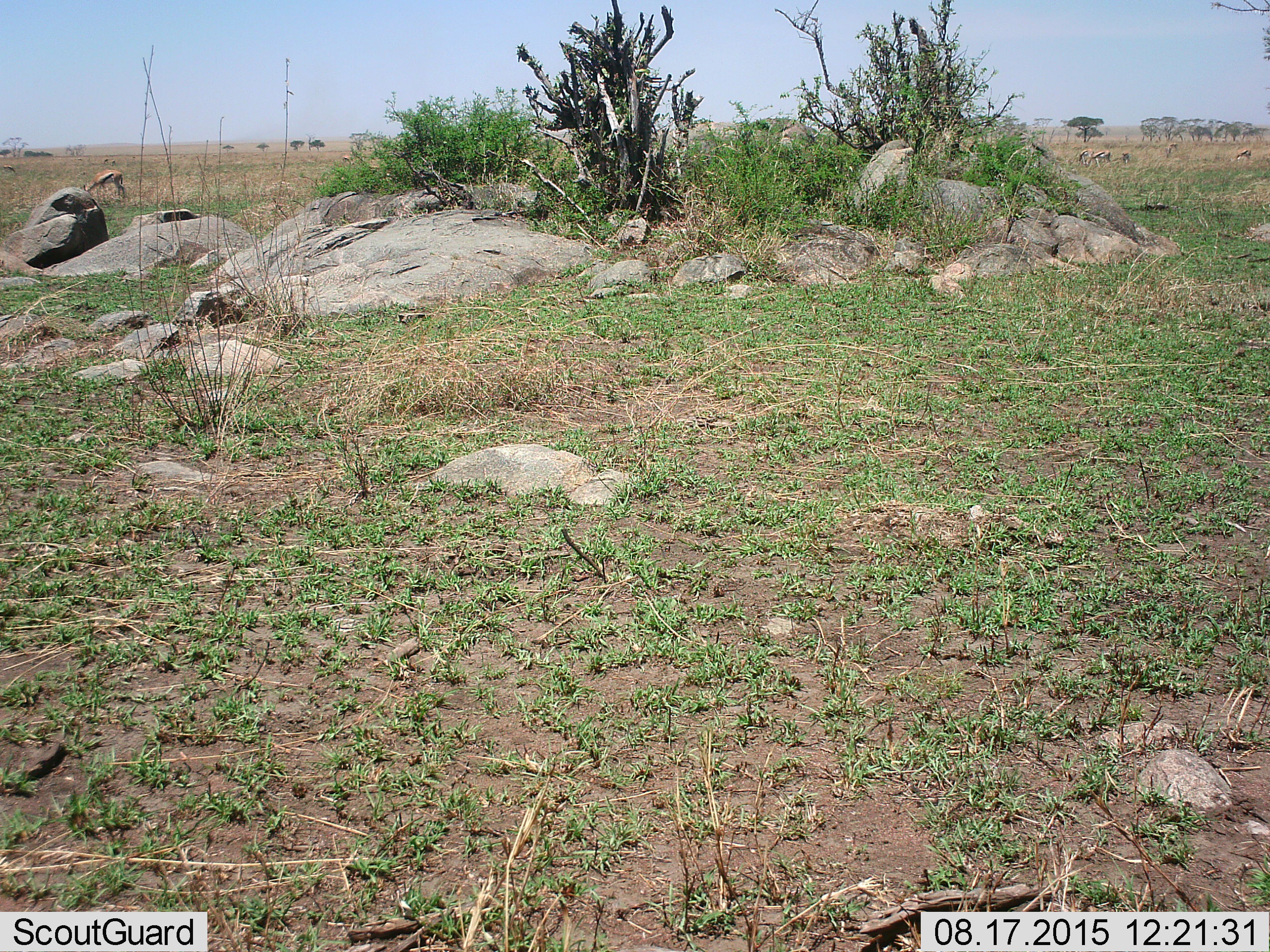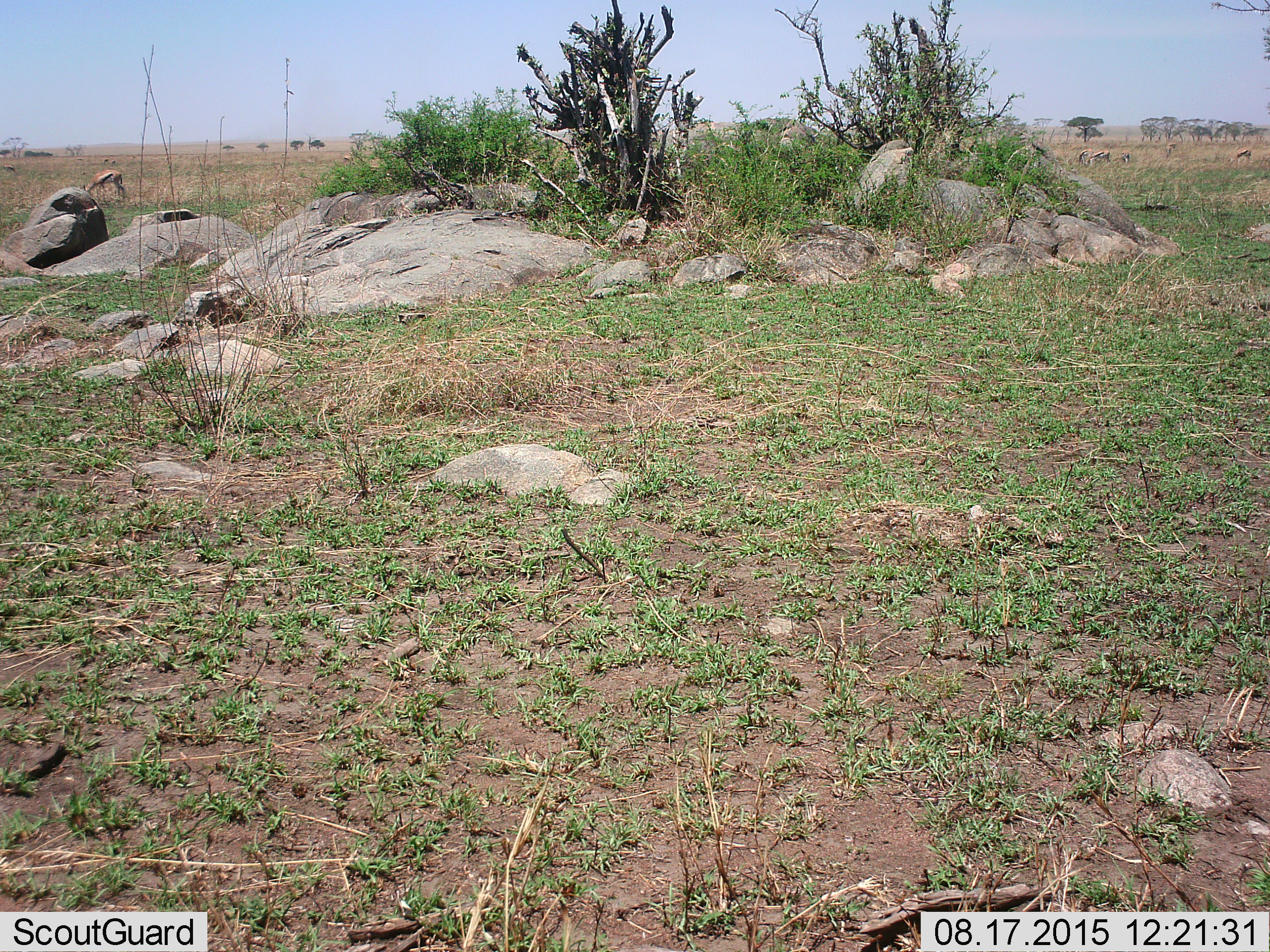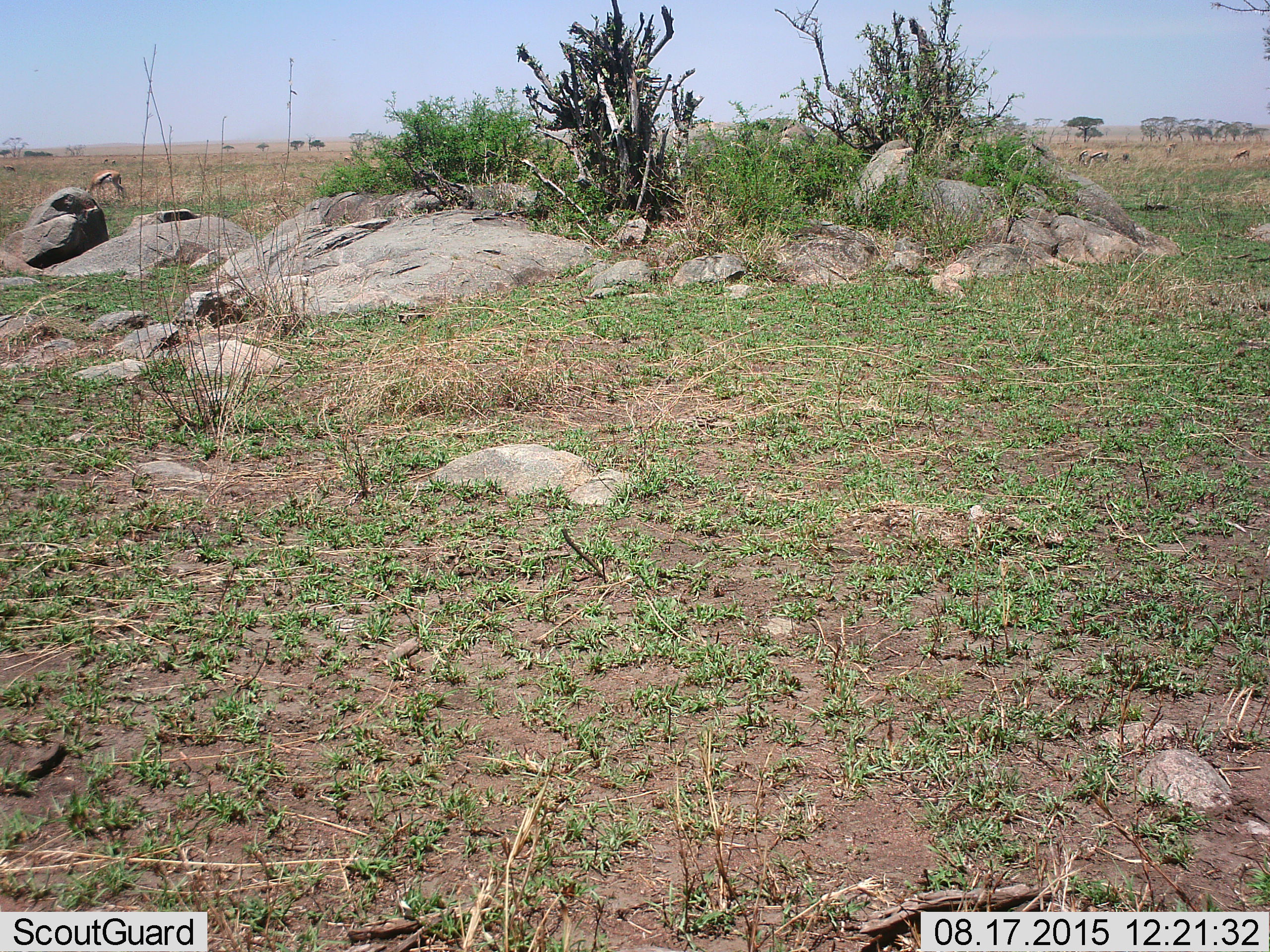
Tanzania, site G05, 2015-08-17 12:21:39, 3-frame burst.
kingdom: Animalia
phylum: Chordata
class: Mammalia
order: Artiodactyla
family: Bovidae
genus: Eudorcas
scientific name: Eudorcas thomsonii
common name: thomson's gazelle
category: gazellethomsons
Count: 9.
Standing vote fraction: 53%.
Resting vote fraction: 0%.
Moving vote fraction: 33%.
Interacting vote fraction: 0%.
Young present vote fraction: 7%.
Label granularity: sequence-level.